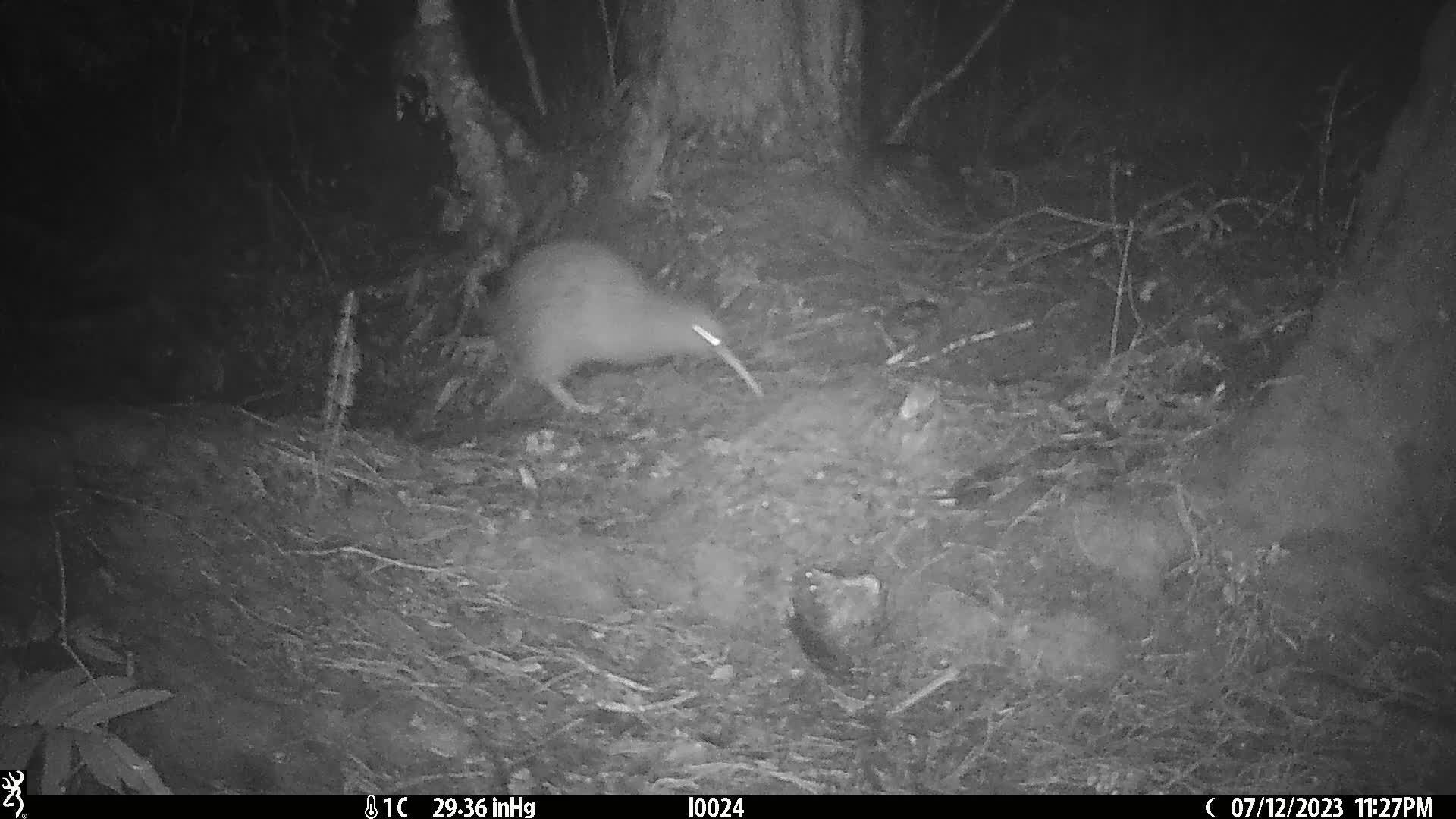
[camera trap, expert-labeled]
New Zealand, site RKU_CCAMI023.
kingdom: Animalia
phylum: Chordata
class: Aves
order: Apterygiformes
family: Apterygidae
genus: Apteryx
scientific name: Apteryx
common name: kiwi